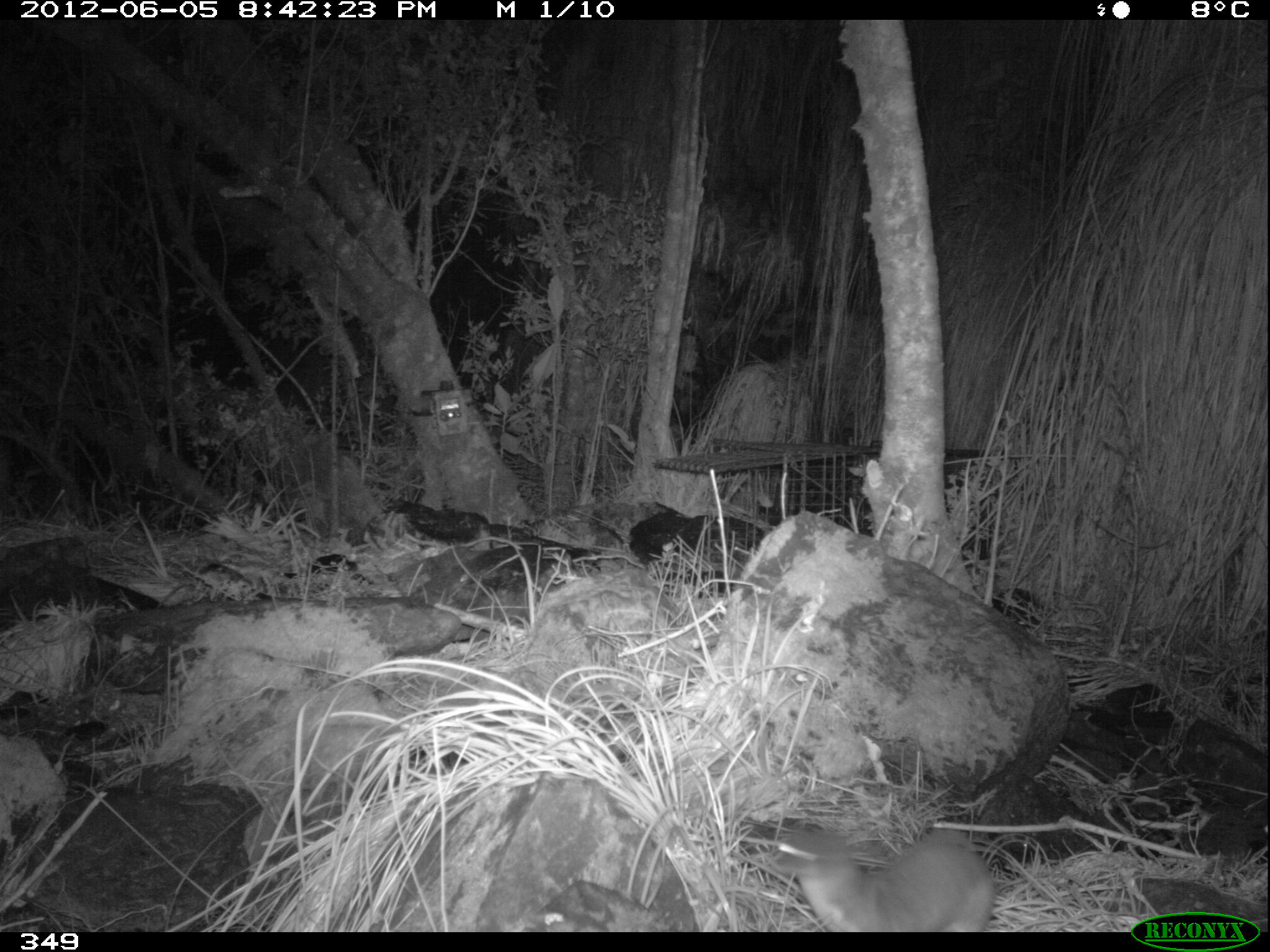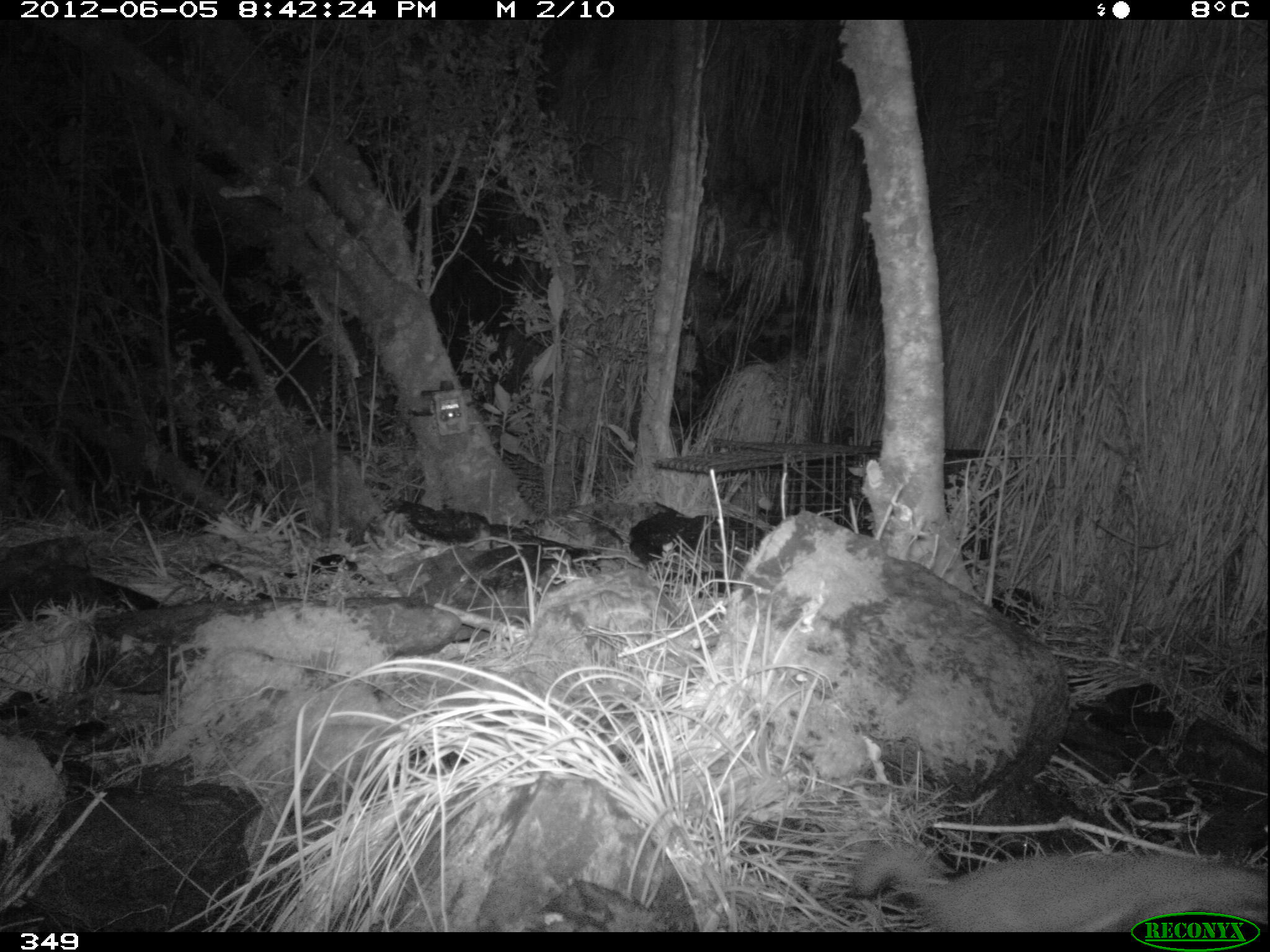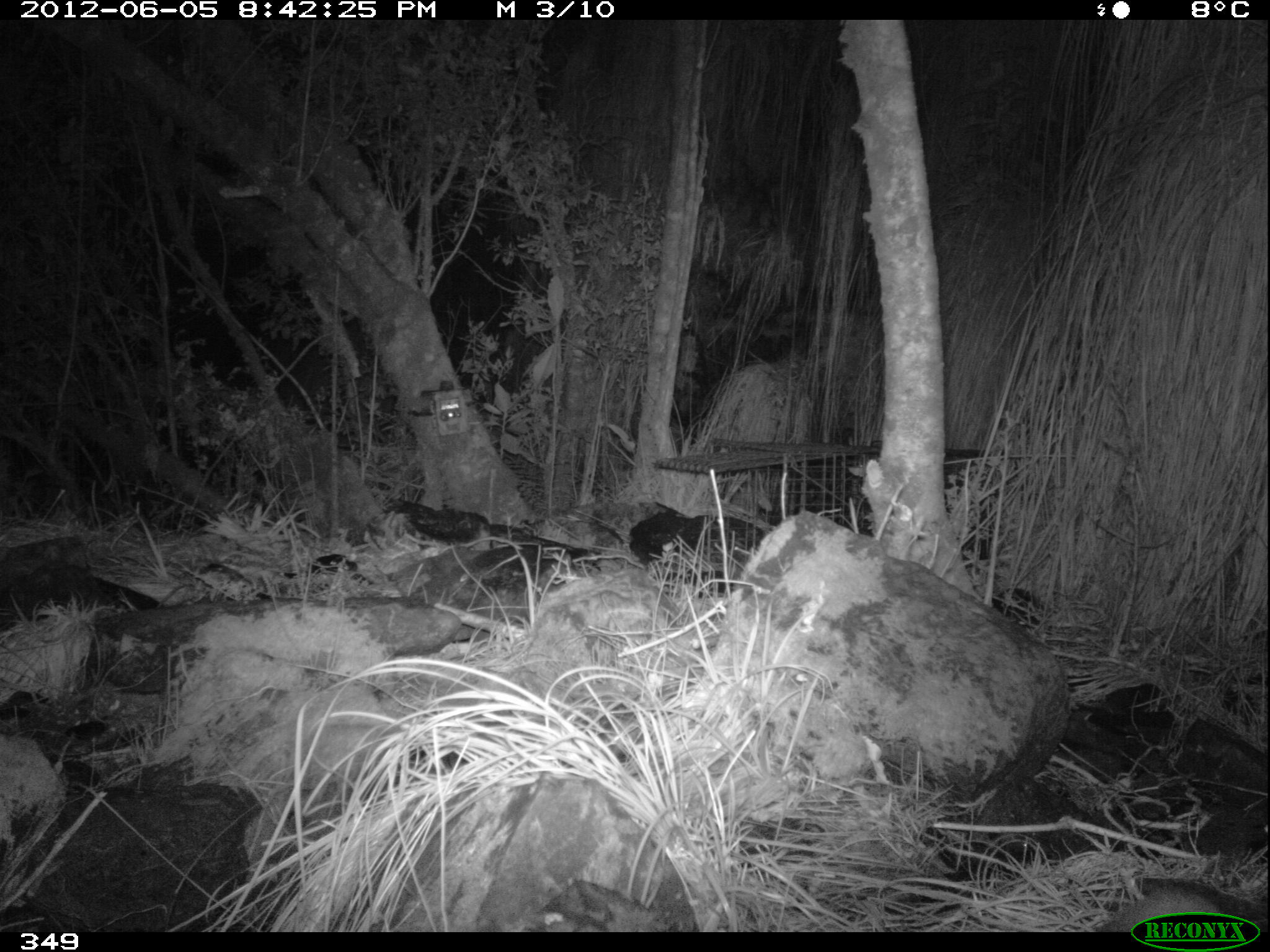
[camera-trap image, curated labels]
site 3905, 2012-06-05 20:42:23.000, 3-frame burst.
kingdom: Animalia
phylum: Chordata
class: Mammalia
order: Carnivora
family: Mustelidae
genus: Neogale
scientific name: Neogale frenata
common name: long-tailed weasel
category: mustela frenata